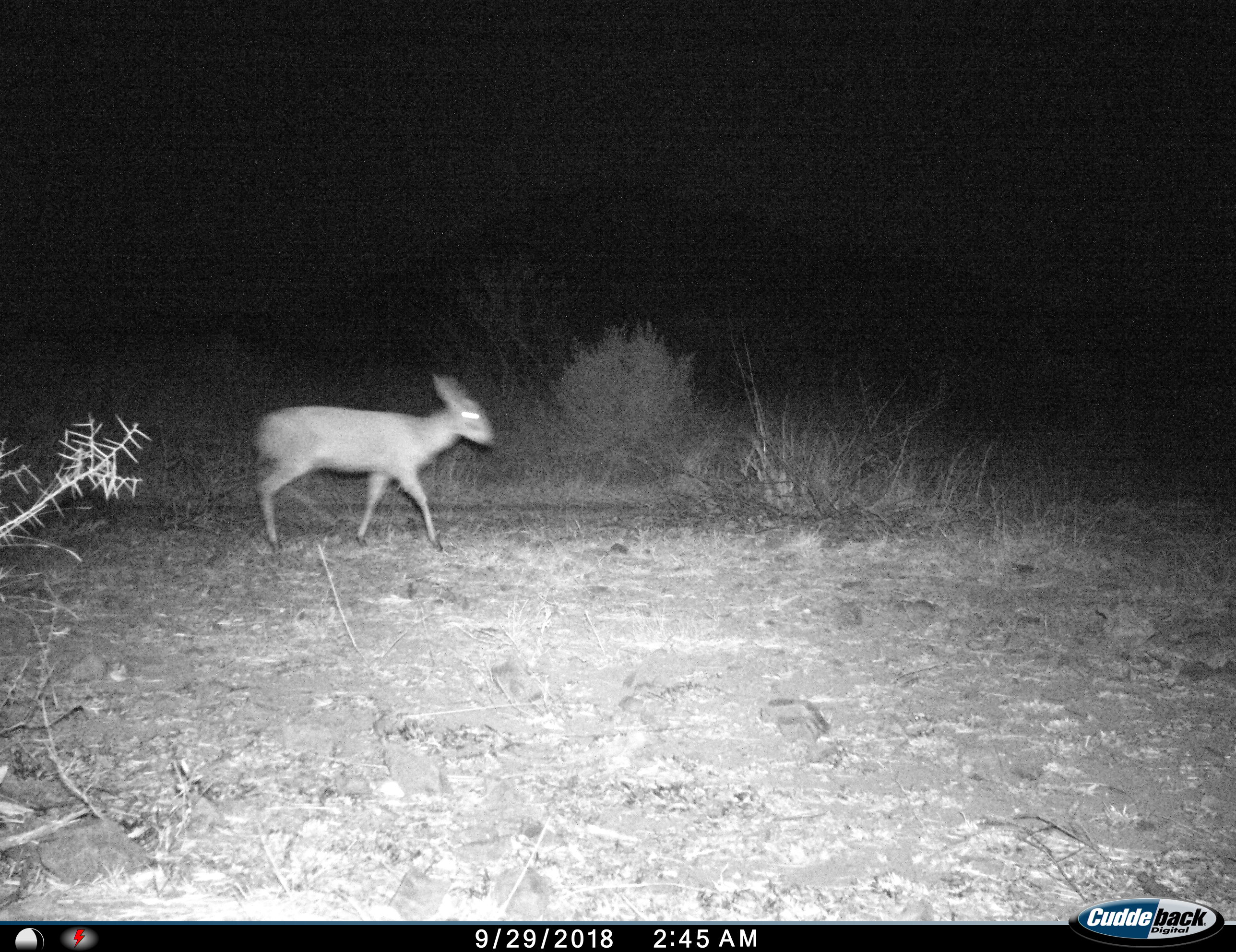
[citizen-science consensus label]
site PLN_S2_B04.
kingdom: Animalia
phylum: Chordata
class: Mammalia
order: Artiodactyla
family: Bovidae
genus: Sylvicapra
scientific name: Sylvicapra grimmia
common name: common duiker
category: duikercommongrey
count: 1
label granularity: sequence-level